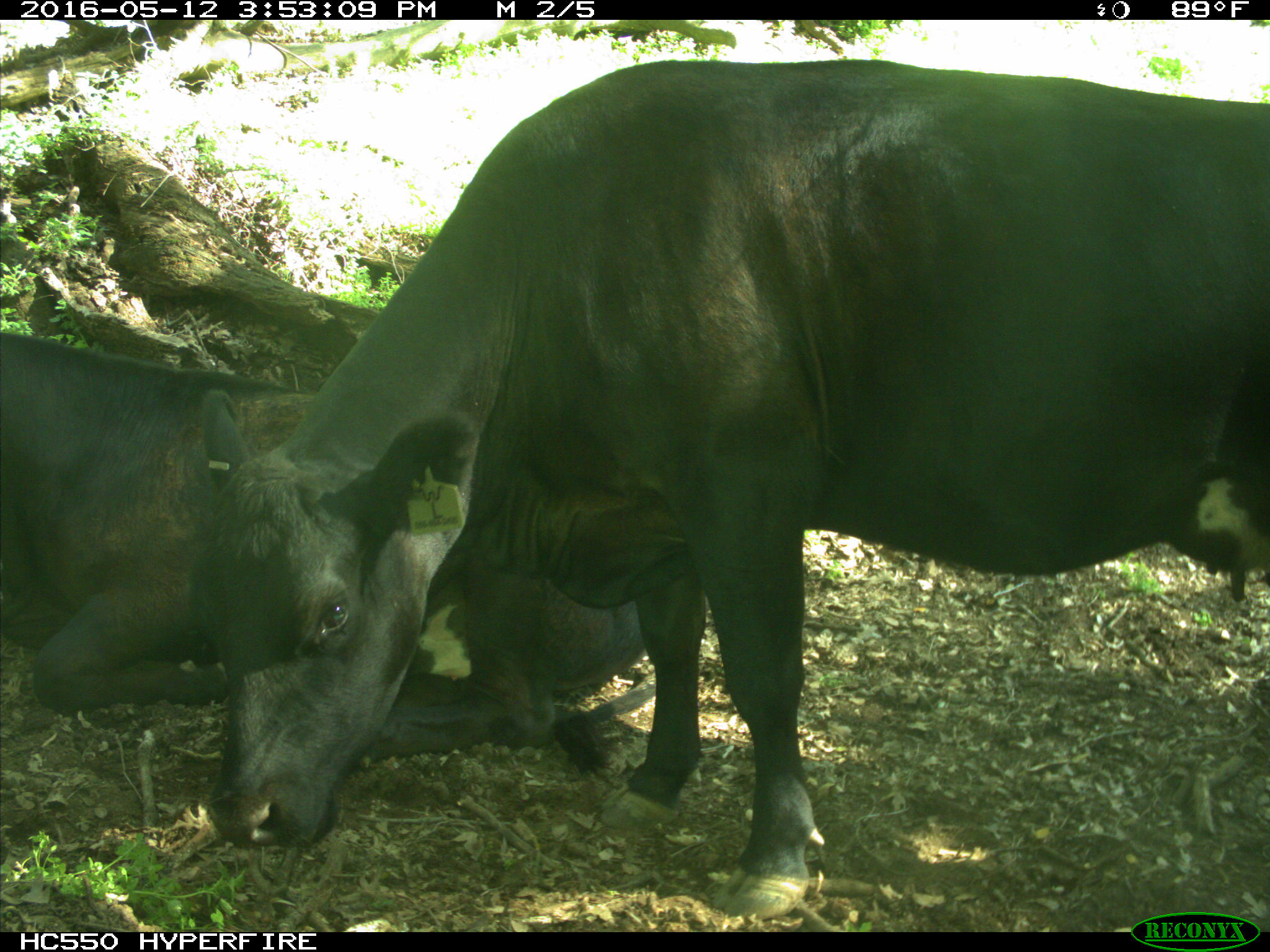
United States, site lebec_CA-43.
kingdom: Animalia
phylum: Chordata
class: Mammalia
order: Artiodactyla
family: Bovidae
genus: Bos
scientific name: Bos taurus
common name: domestic cow